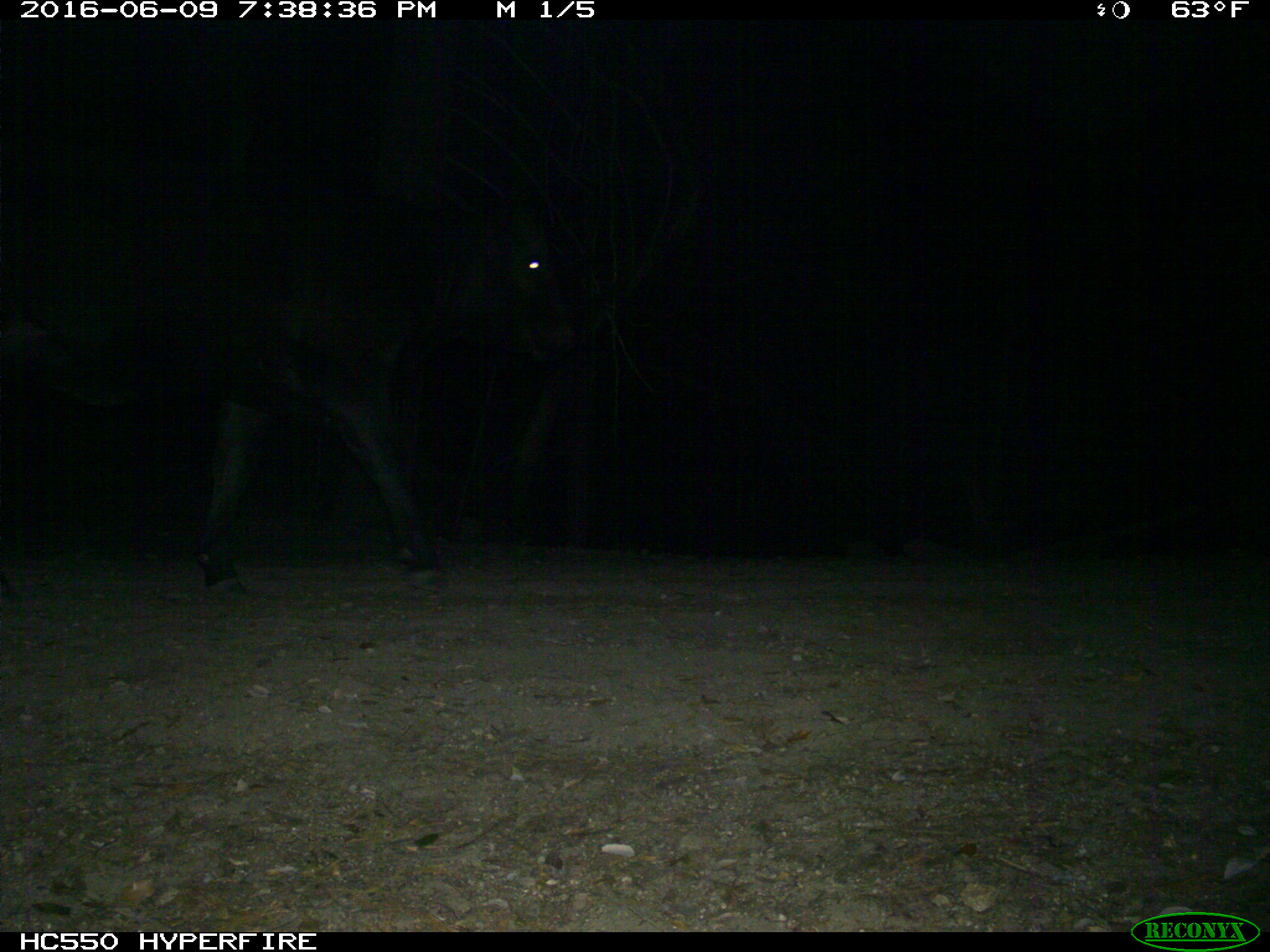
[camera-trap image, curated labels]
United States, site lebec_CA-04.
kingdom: Animalia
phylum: Chordata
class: Mammalia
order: Artiodactyla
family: Bovidae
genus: Bos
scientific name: Bos taurus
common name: domestic cow